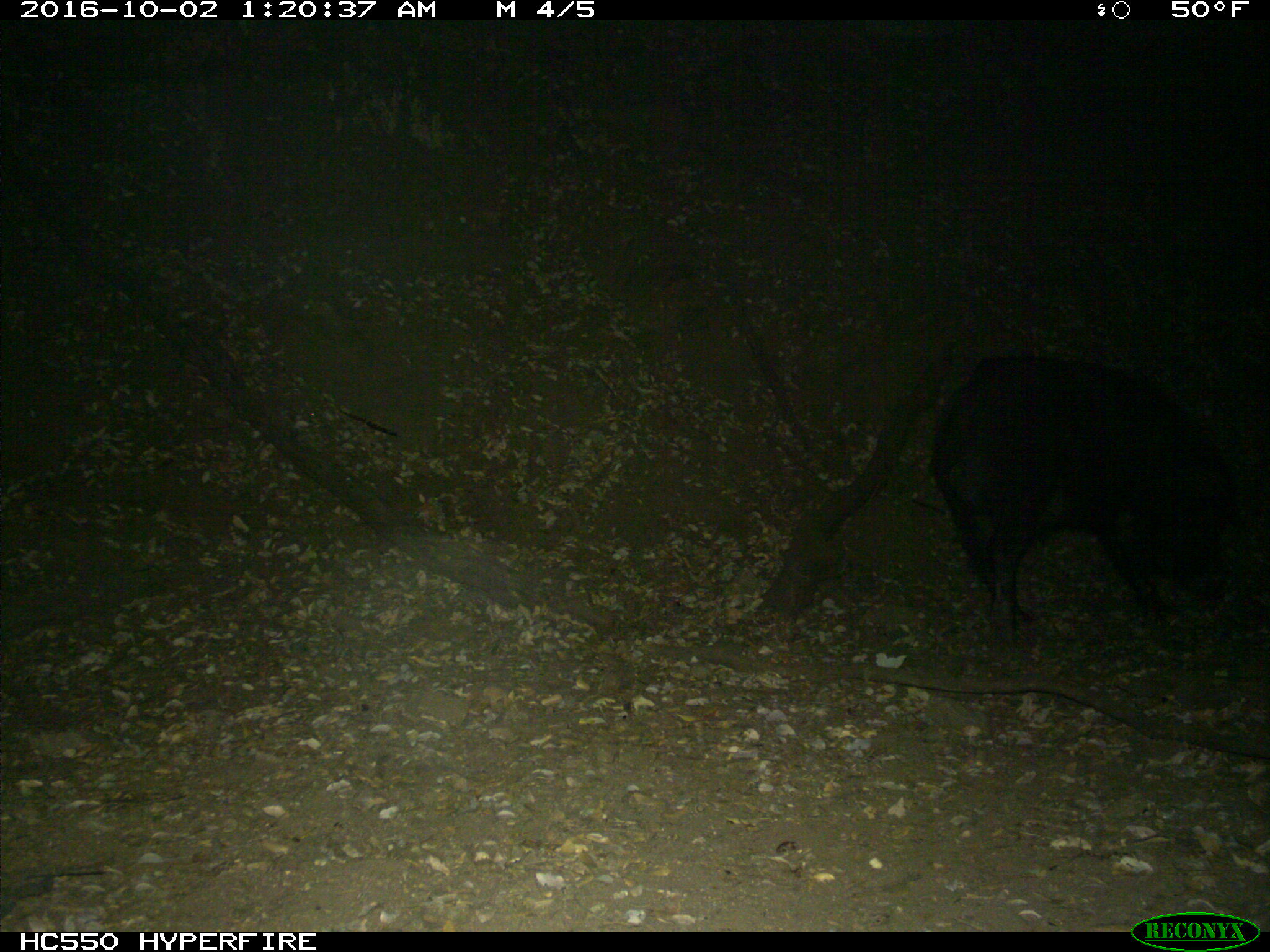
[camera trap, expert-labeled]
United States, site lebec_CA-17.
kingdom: Animalia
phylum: Chordata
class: Mammalia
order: Artiodactyla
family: Suidae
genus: Sus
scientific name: Sus scrofa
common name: wild boar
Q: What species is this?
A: Sus scrofa (wild boar).